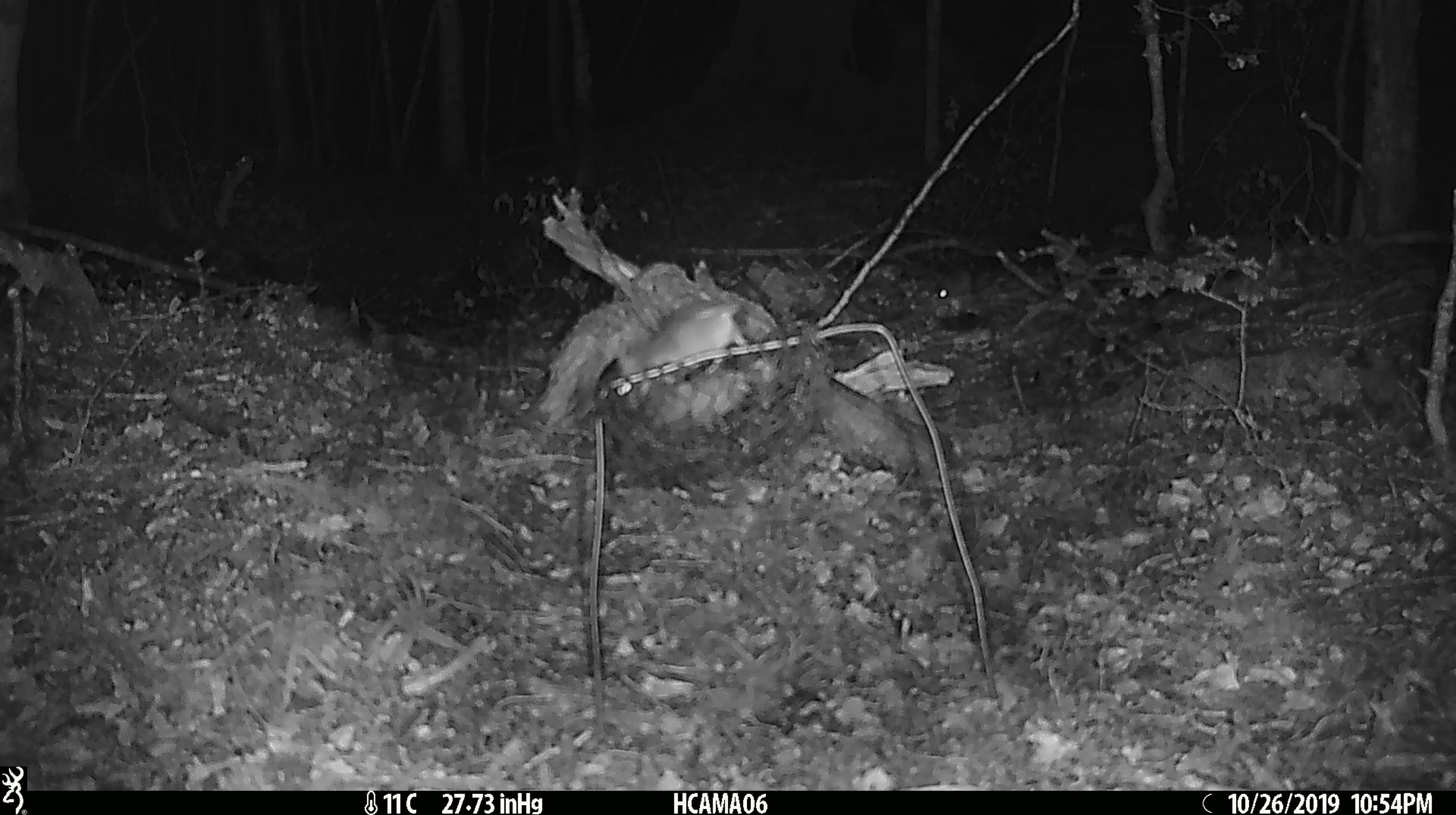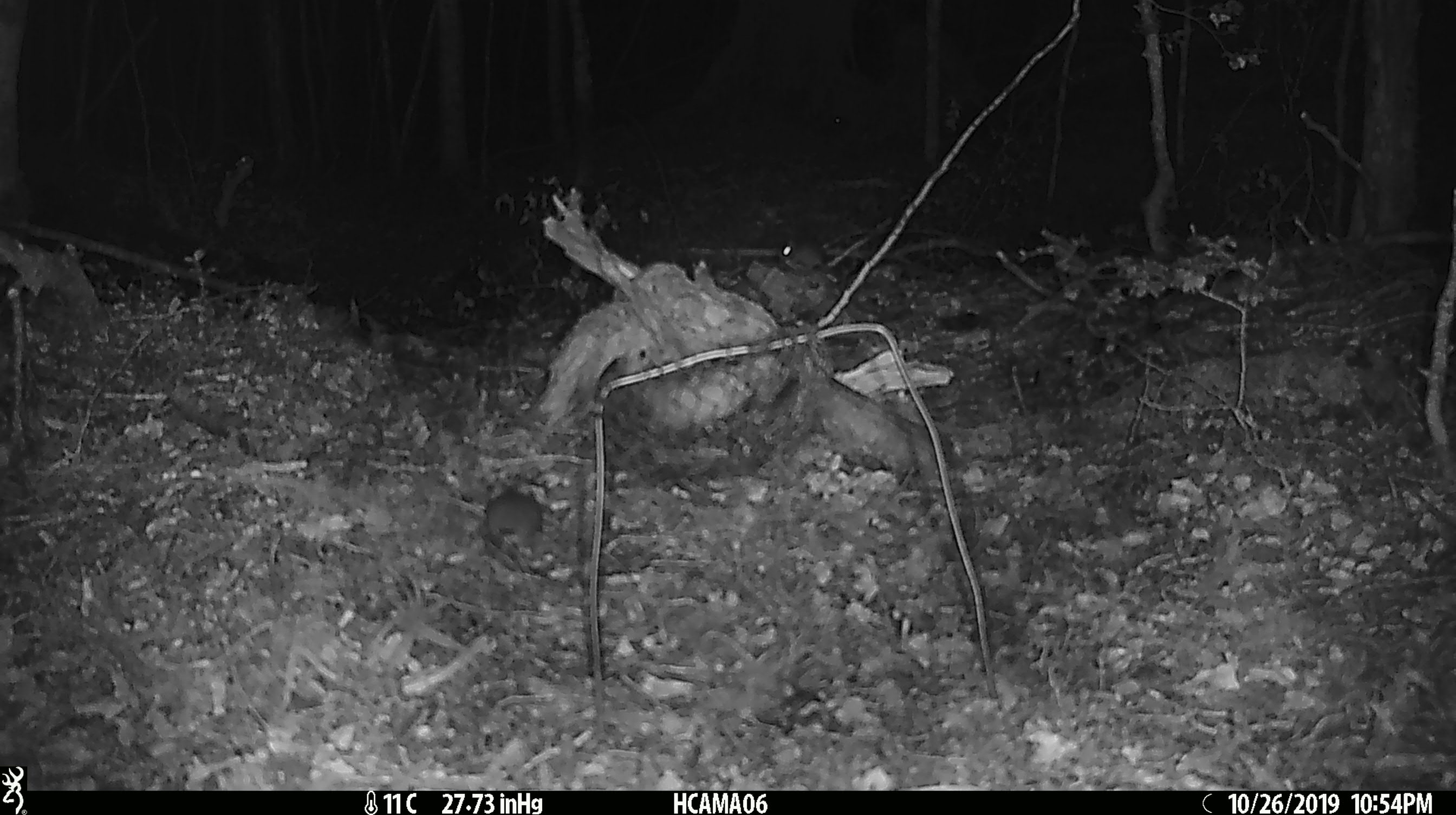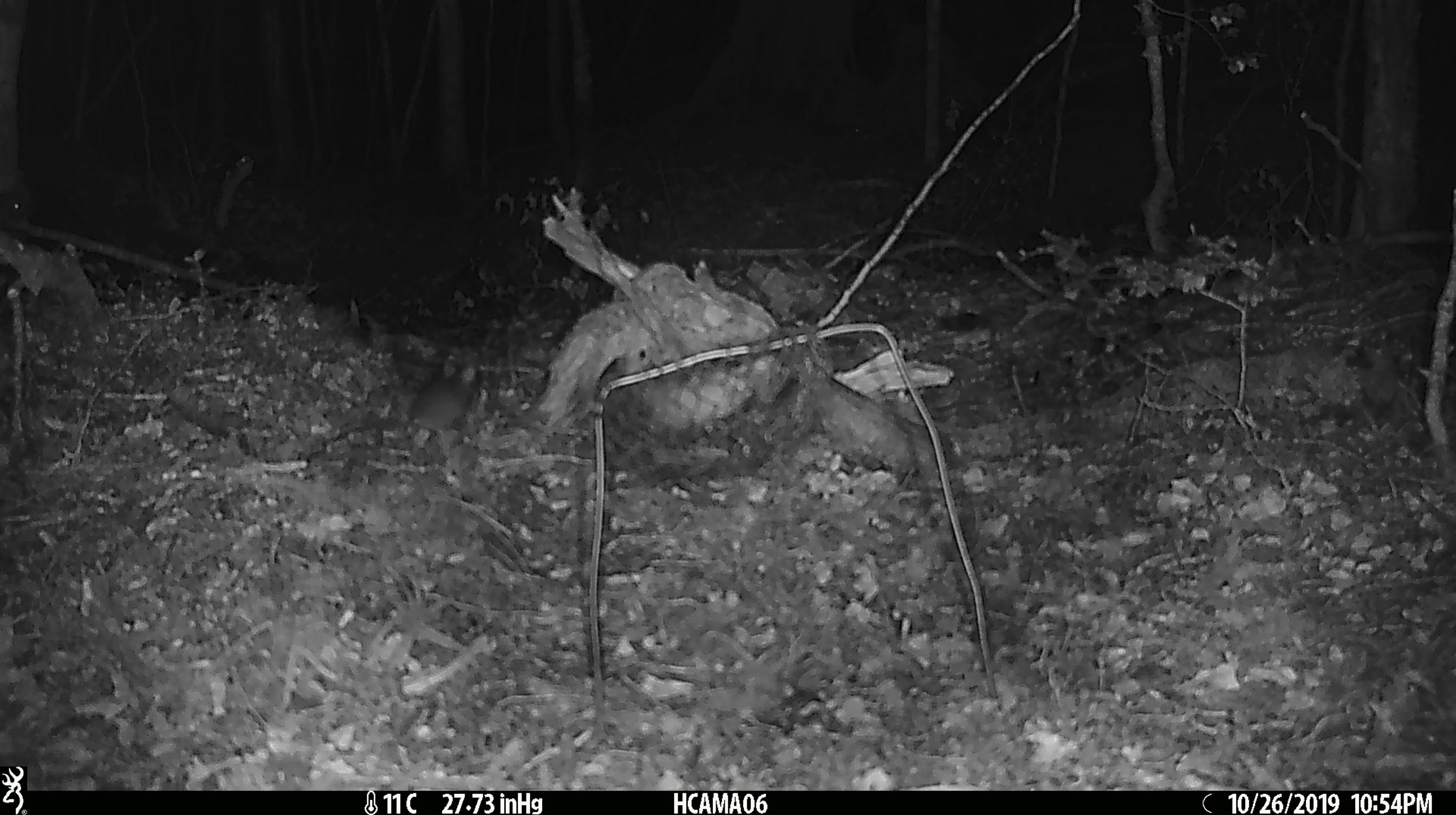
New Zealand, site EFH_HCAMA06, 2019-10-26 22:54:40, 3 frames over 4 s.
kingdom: Animalia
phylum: Chordata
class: Mammalia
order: Rodentia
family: Muridae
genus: Mus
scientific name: Mus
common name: mouse